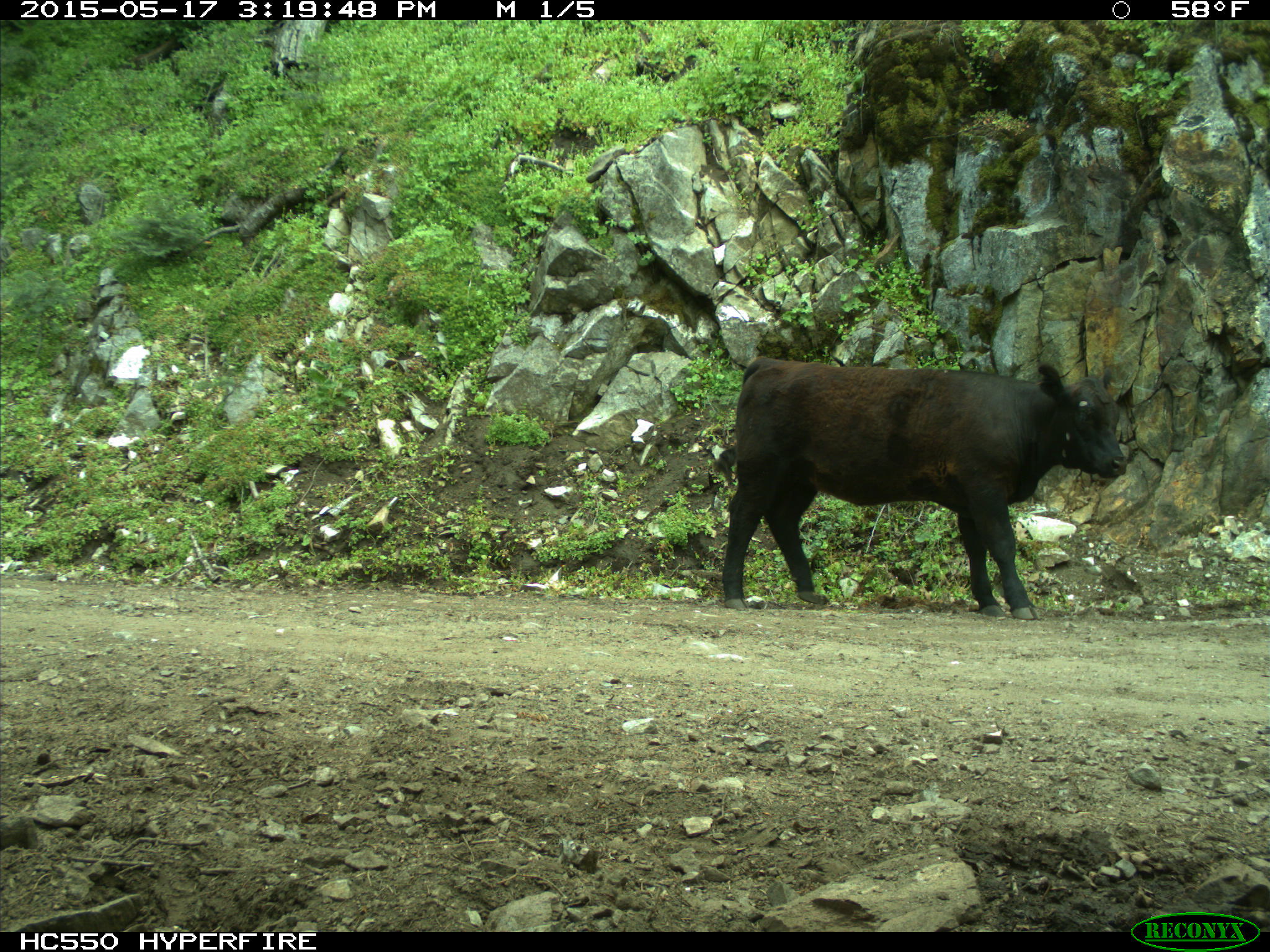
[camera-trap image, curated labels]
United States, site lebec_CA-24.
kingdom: Animalia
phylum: Chordata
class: Mammalia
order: Artiodactyla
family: Bovidae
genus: Bos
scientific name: Bos taurus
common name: domestic cow